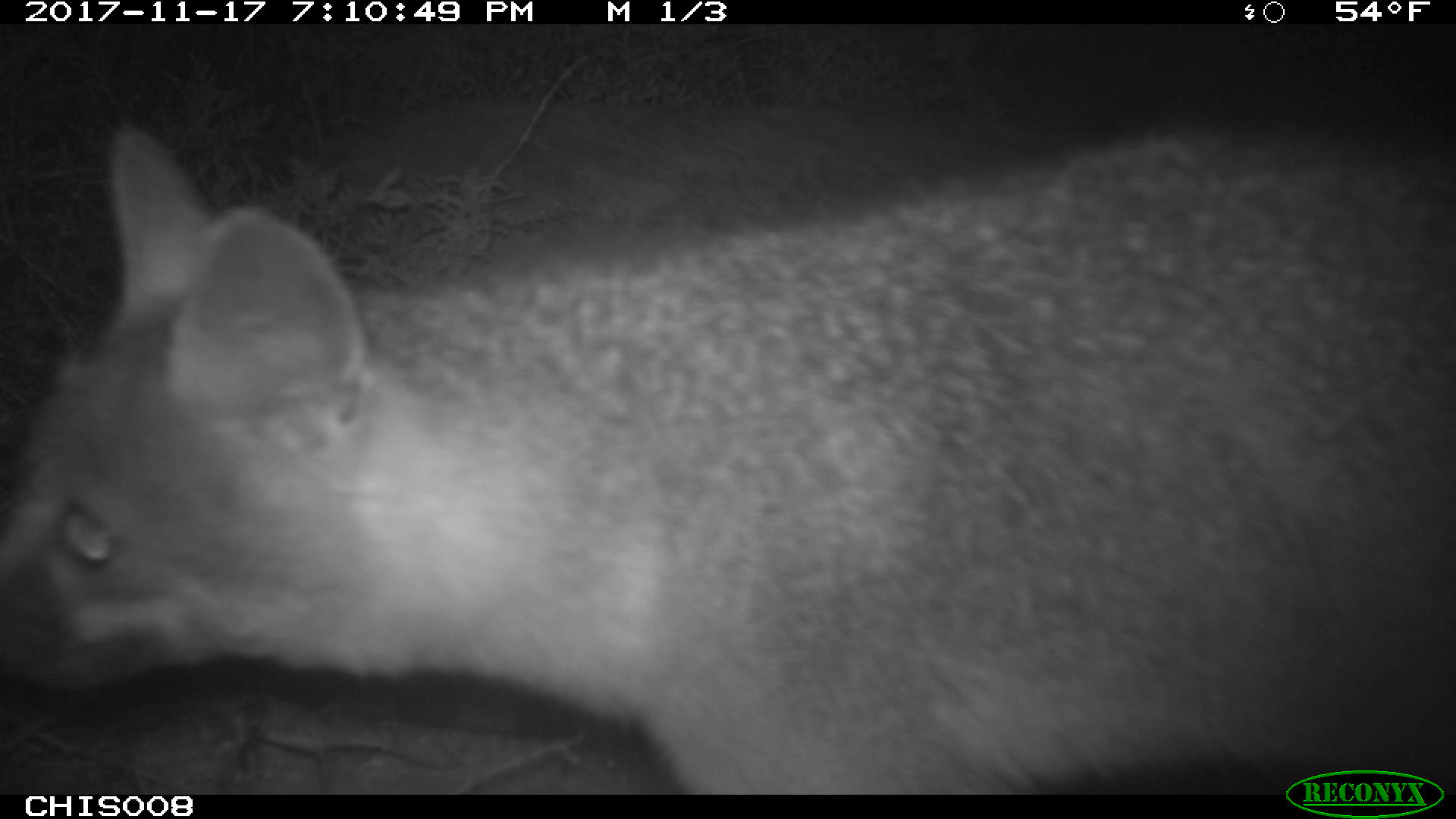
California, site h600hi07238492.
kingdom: Animalia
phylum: Chordata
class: Mammalia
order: Carnivora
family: Canidae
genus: Urocyon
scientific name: Urocyon littoralis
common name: island fox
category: fox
Fox (island fox) (Urocyon littoralis).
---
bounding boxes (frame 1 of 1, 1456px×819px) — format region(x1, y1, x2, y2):
fox: region(0, 125, 1451, 796)